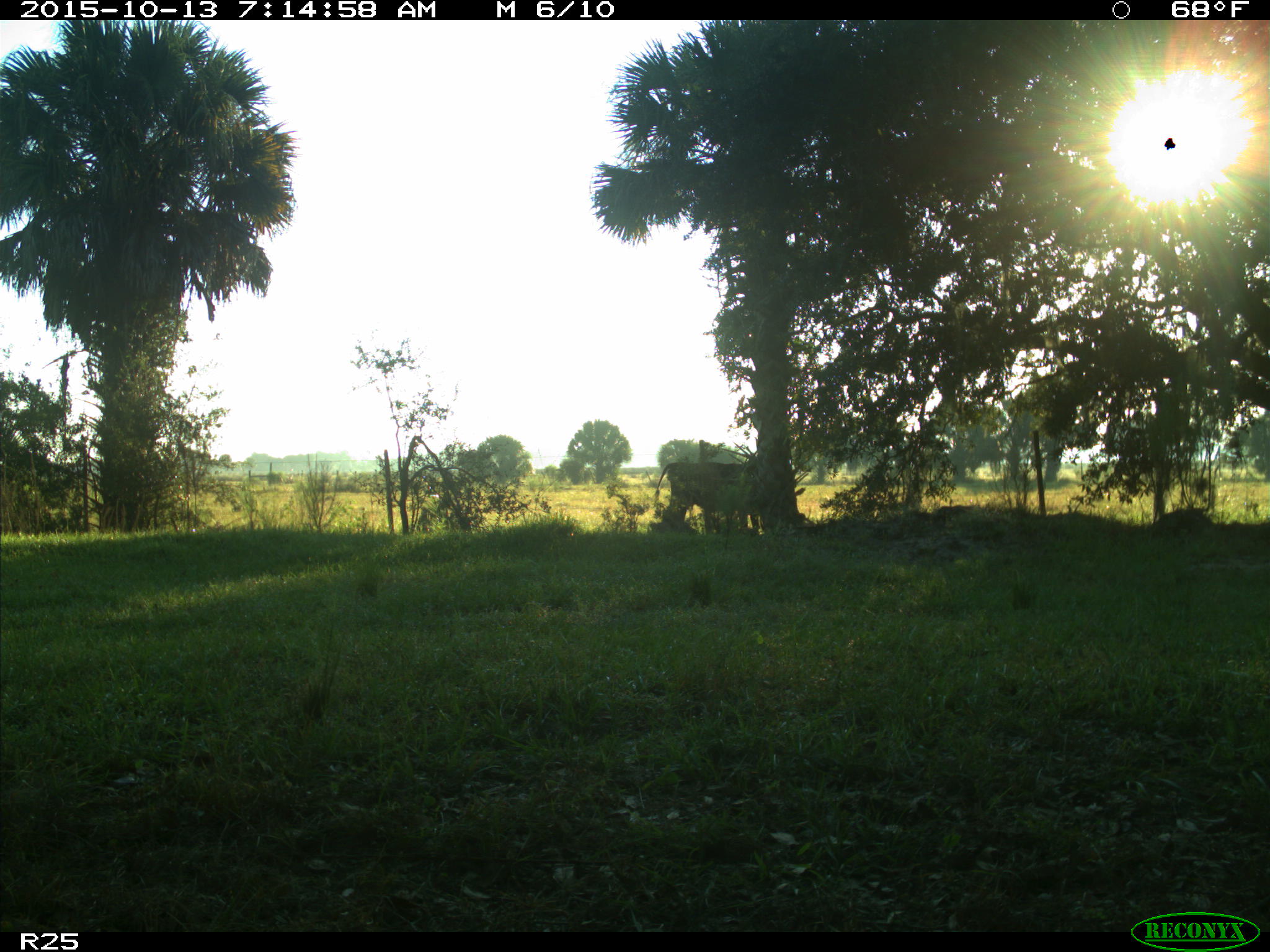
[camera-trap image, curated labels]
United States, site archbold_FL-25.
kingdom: Animalia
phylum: Chordata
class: Mammalia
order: Artiodactyla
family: Bovidae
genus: Bos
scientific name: Bos taurus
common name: domestic cow